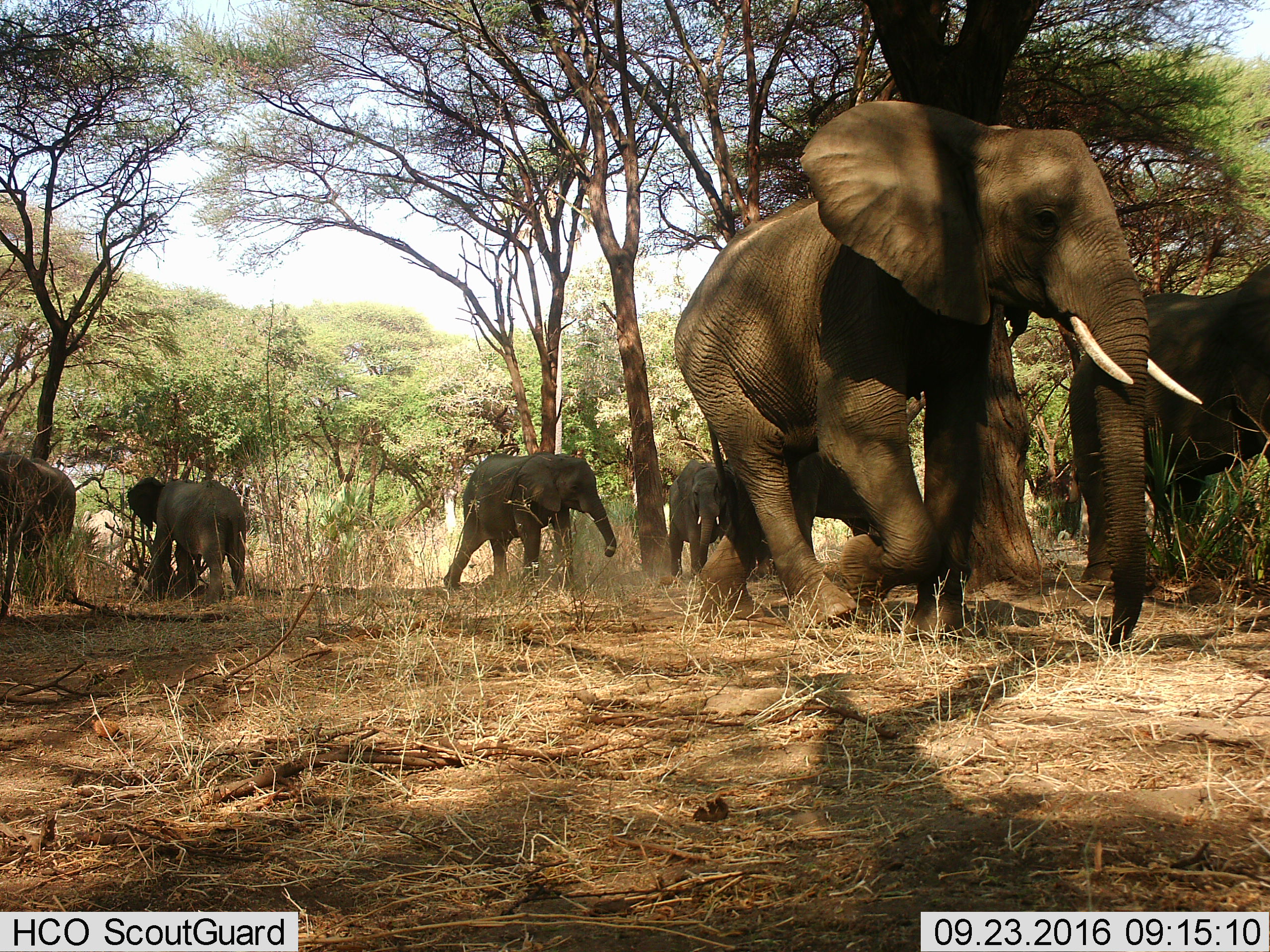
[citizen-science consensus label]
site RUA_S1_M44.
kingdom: Animalia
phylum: Chordata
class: Mammalia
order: Proboscidea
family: Elephantidae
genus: Loxodonta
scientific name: Loxodonta africana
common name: african bush elephant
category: elephant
Elephant (african bush elephant) (Loxodonta africana), count 7. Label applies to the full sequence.